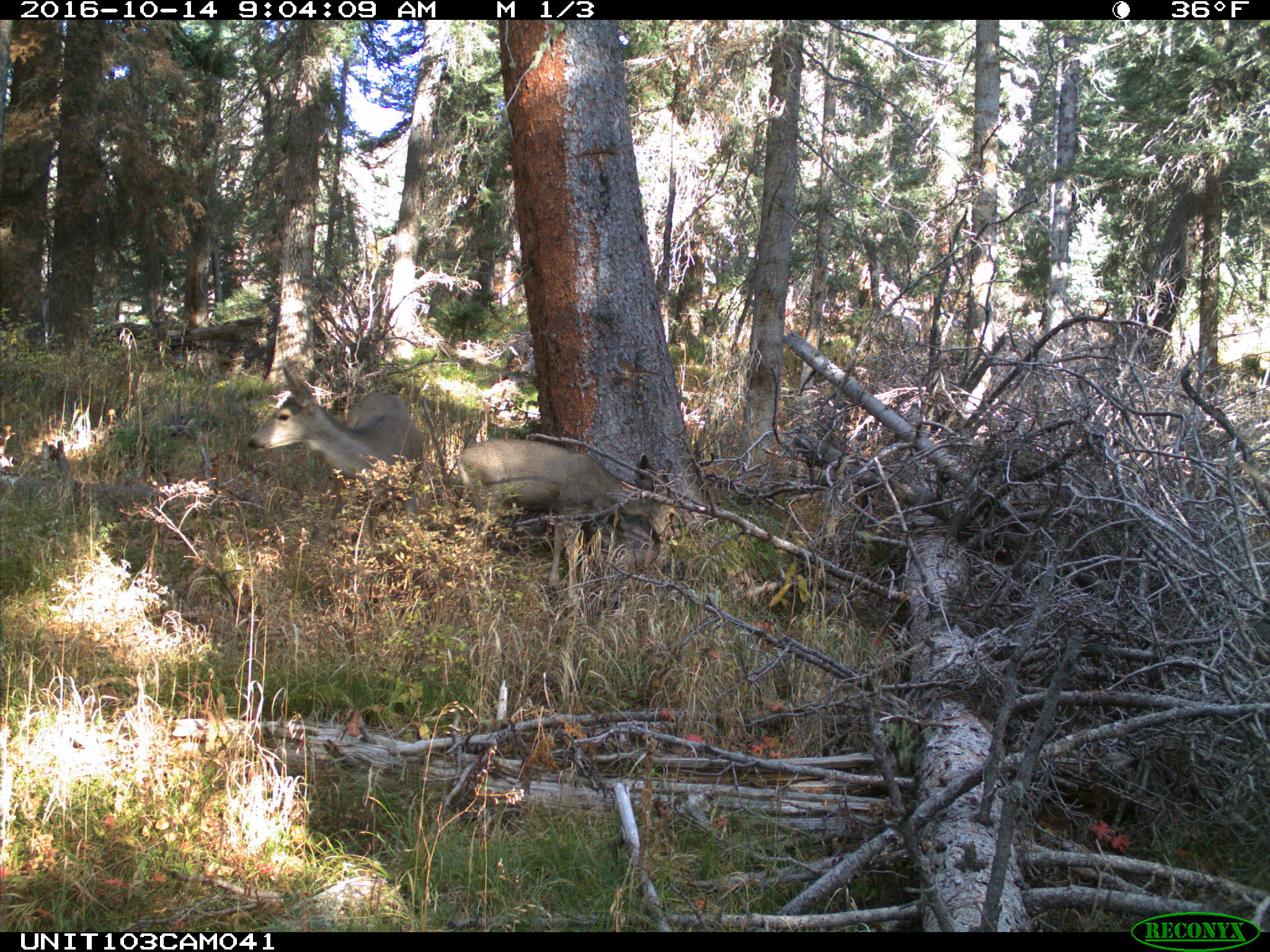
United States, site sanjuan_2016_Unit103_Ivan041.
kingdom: Animalia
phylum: Chordata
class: Mammalia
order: Artiodactyla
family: Cervidae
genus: Odocoileus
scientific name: Odocoileus hemionus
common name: mule deer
Odocoileus hemionus (mule deer).